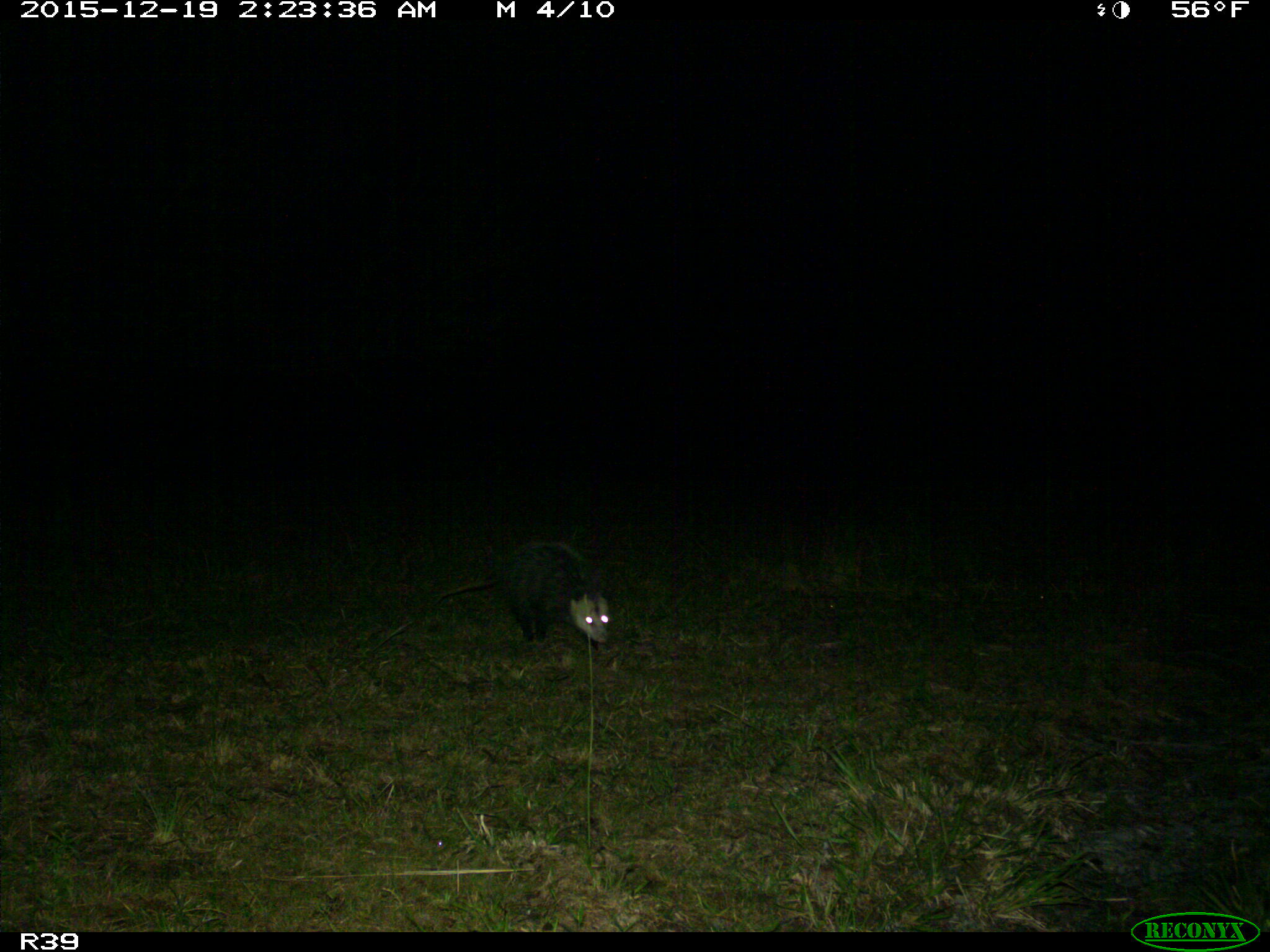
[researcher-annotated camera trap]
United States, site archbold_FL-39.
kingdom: Animalia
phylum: Chordata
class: Mammalia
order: Didelphimorphia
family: Didelphidae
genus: Didelphis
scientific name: Didelphis virginiana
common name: virginia opossum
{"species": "Didelphis virginiana (virginia opossum)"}